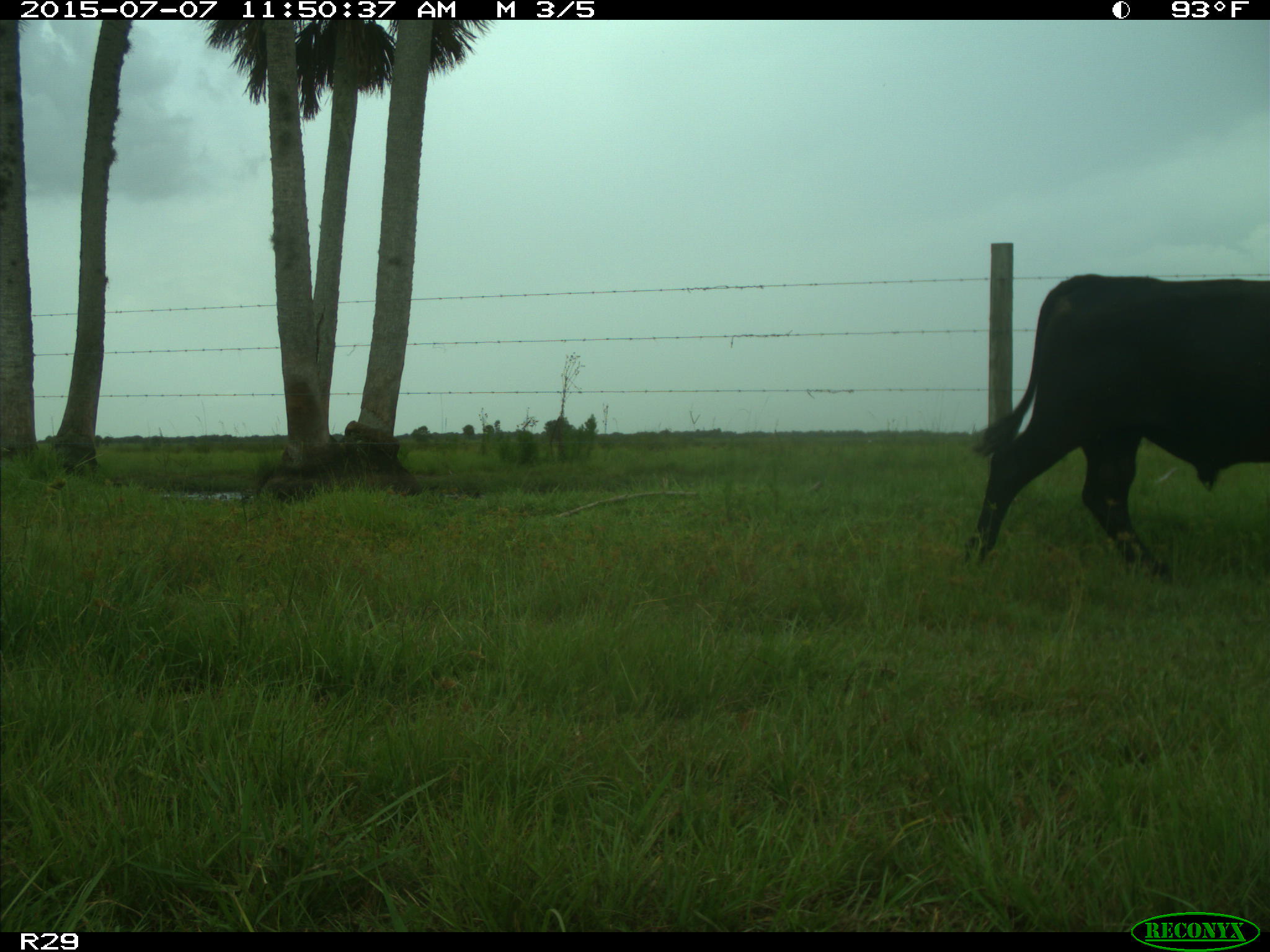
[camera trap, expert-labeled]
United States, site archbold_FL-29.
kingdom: Animalia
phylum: Chordata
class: Mammalia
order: Artiodactyla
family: Bovidae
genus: Bos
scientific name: Bos taurus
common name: domestic cow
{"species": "Bos taurus (domestic cow)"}